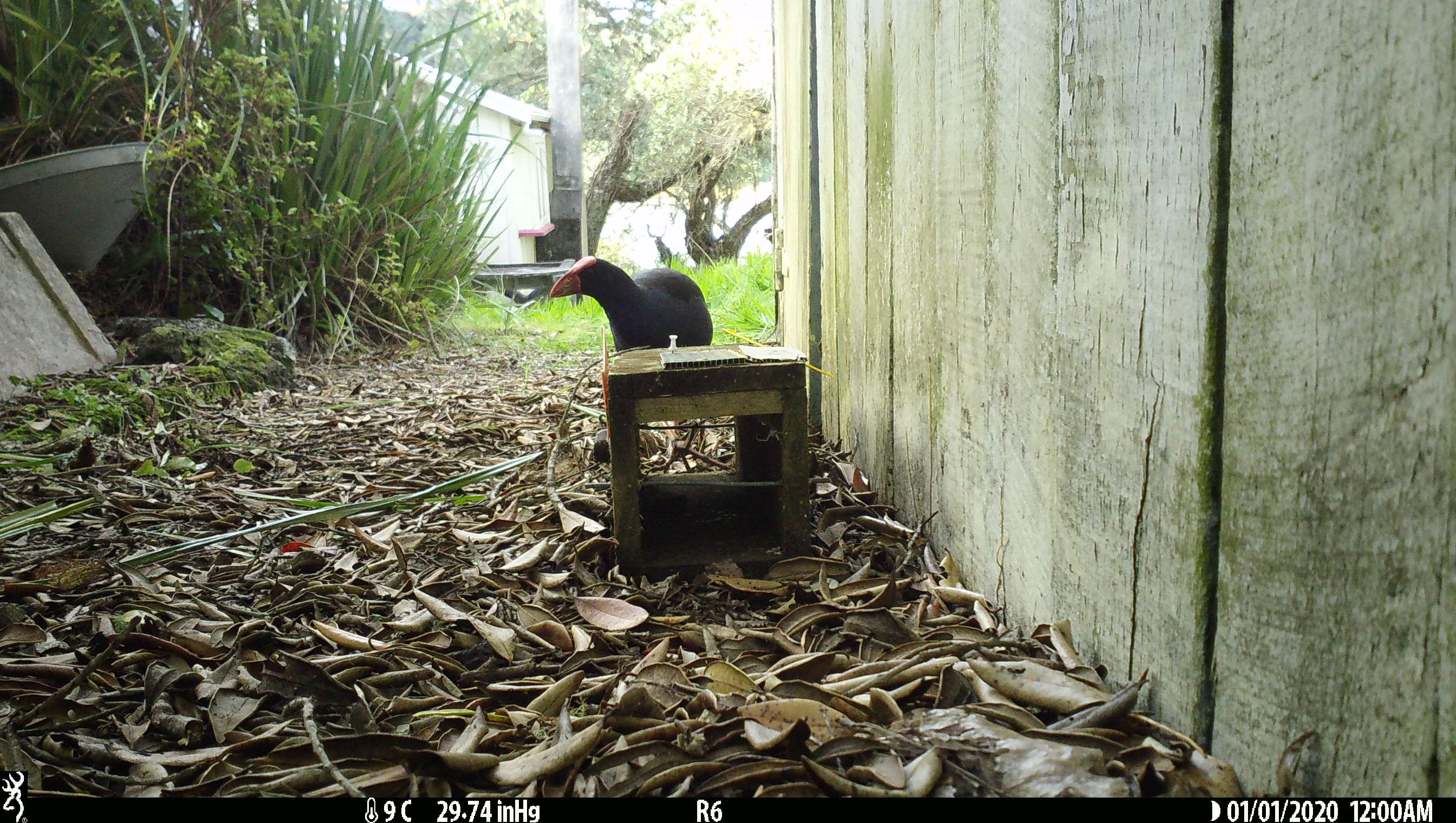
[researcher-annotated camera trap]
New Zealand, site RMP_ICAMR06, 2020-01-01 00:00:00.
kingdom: Animalia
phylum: Chordata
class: Aves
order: Gruiformes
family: Rallidae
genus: Porphyrio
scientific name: Porphyrio melanotus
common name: australasian swamphen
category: pukeko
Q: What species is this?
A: Pukeko (australasian swamphen) (Porphyrio melanotus).